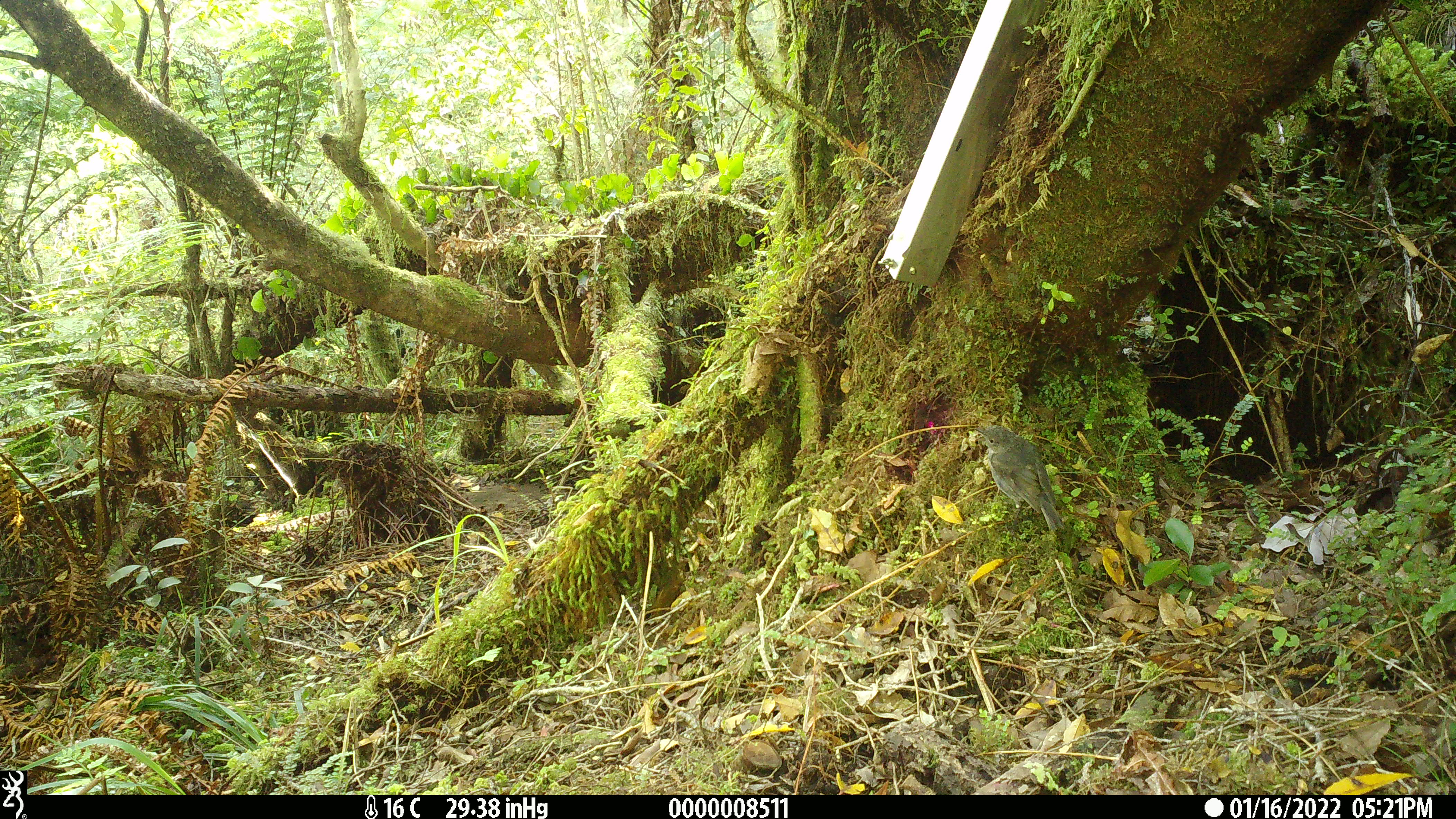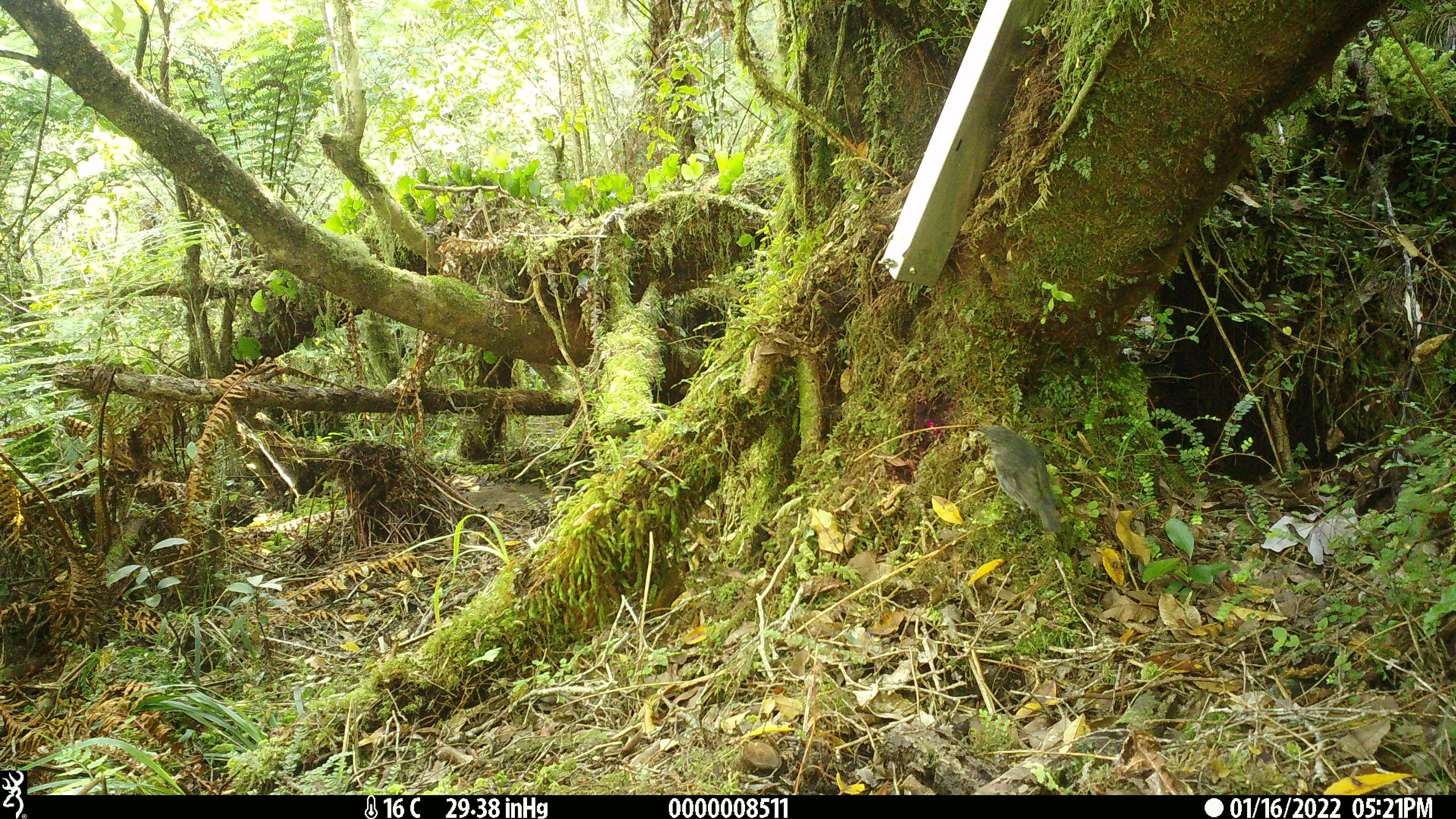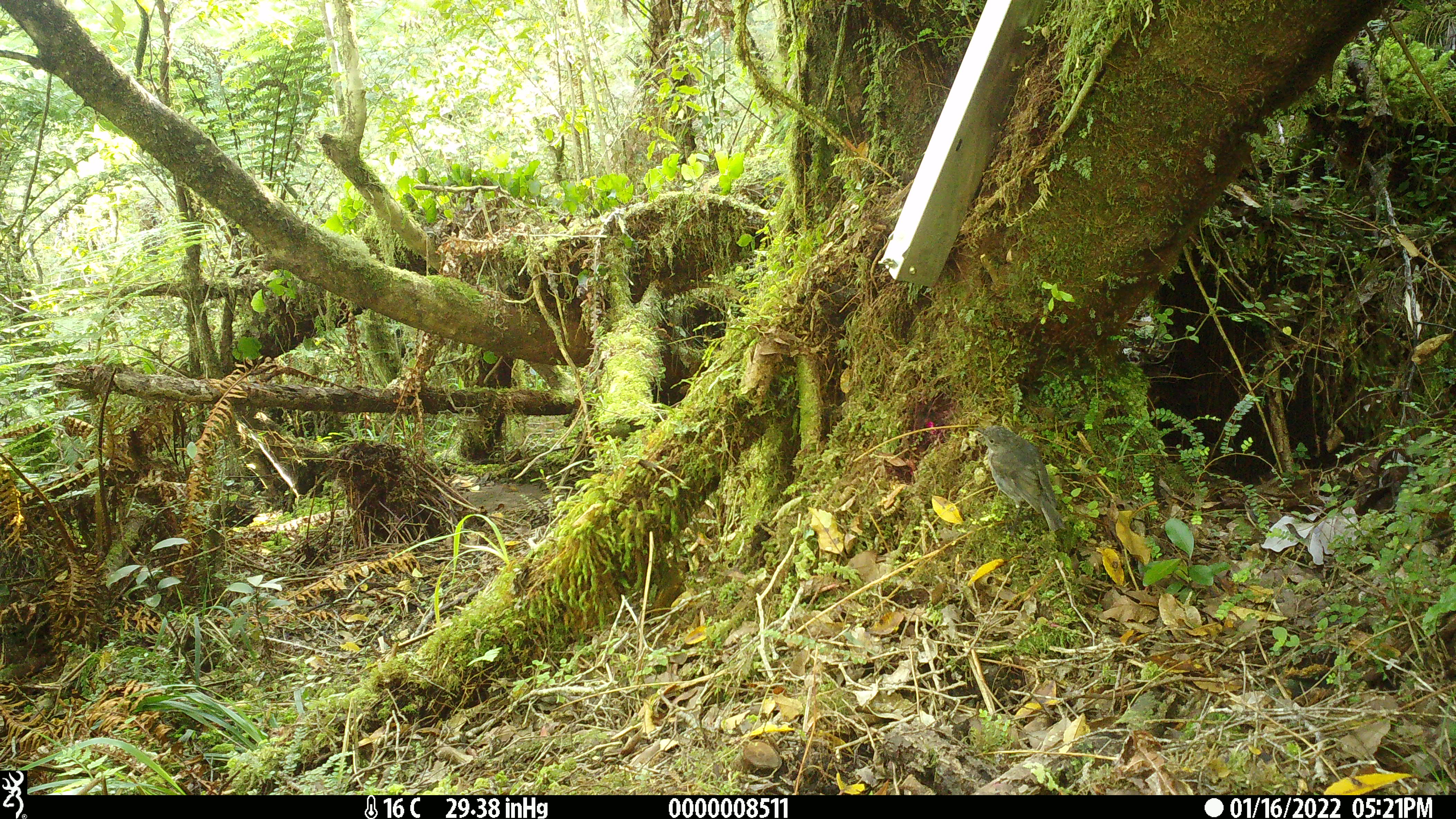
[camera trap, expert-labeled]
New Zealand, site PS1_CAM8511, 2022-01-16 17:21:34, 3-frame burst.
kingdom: Animalia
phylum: Chordata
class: Aves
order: Passeriformes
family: Petroicidae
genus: Petroica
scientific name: Petroica australis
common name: new zealand robin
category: robin